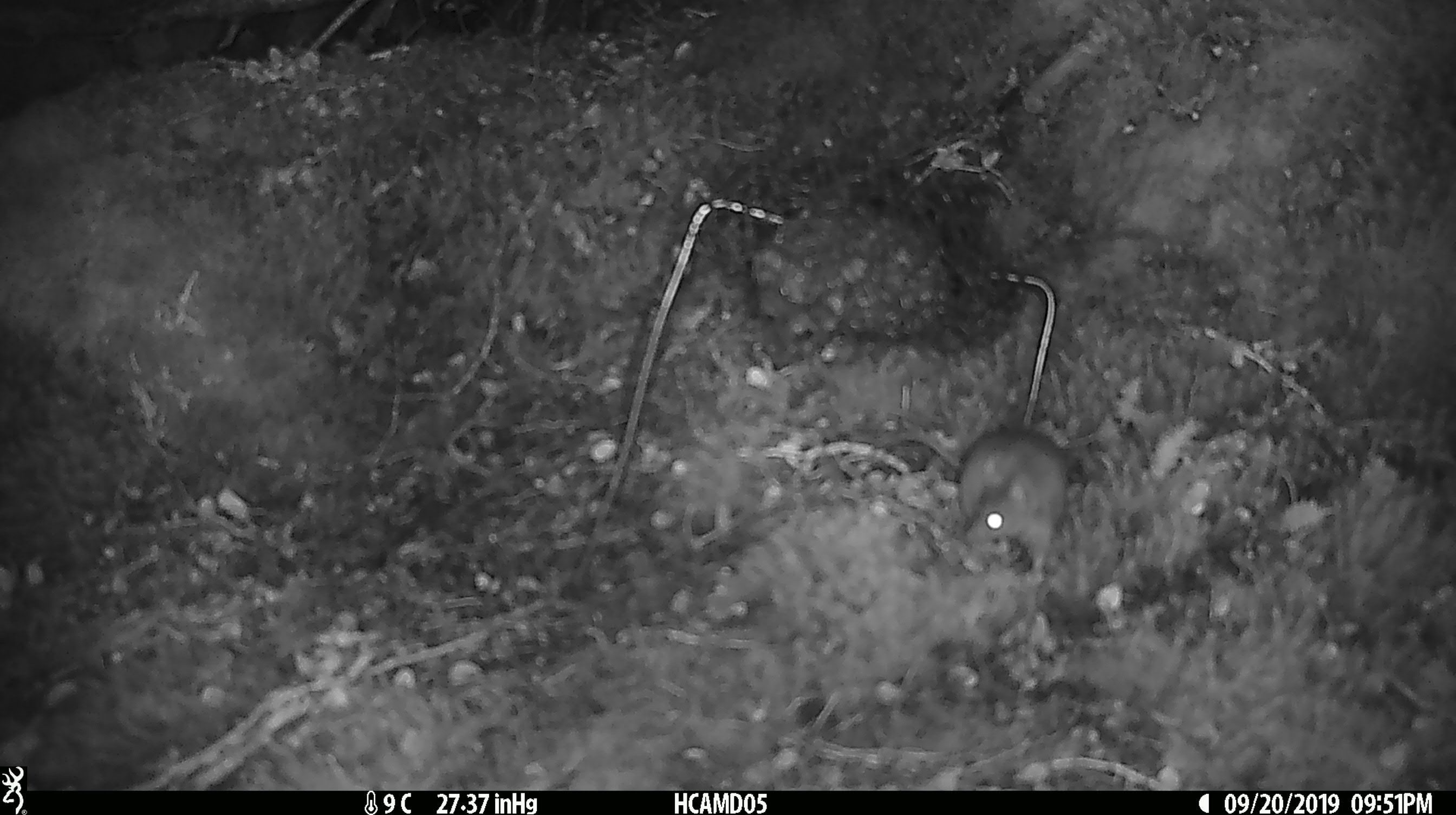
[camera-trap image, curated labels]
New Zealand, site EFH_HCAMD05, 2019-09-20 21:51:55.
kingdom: Animalia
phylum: Chordata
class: Mammalia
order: Rodentia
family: Muridae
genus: Mus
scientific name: Mus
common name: mouse